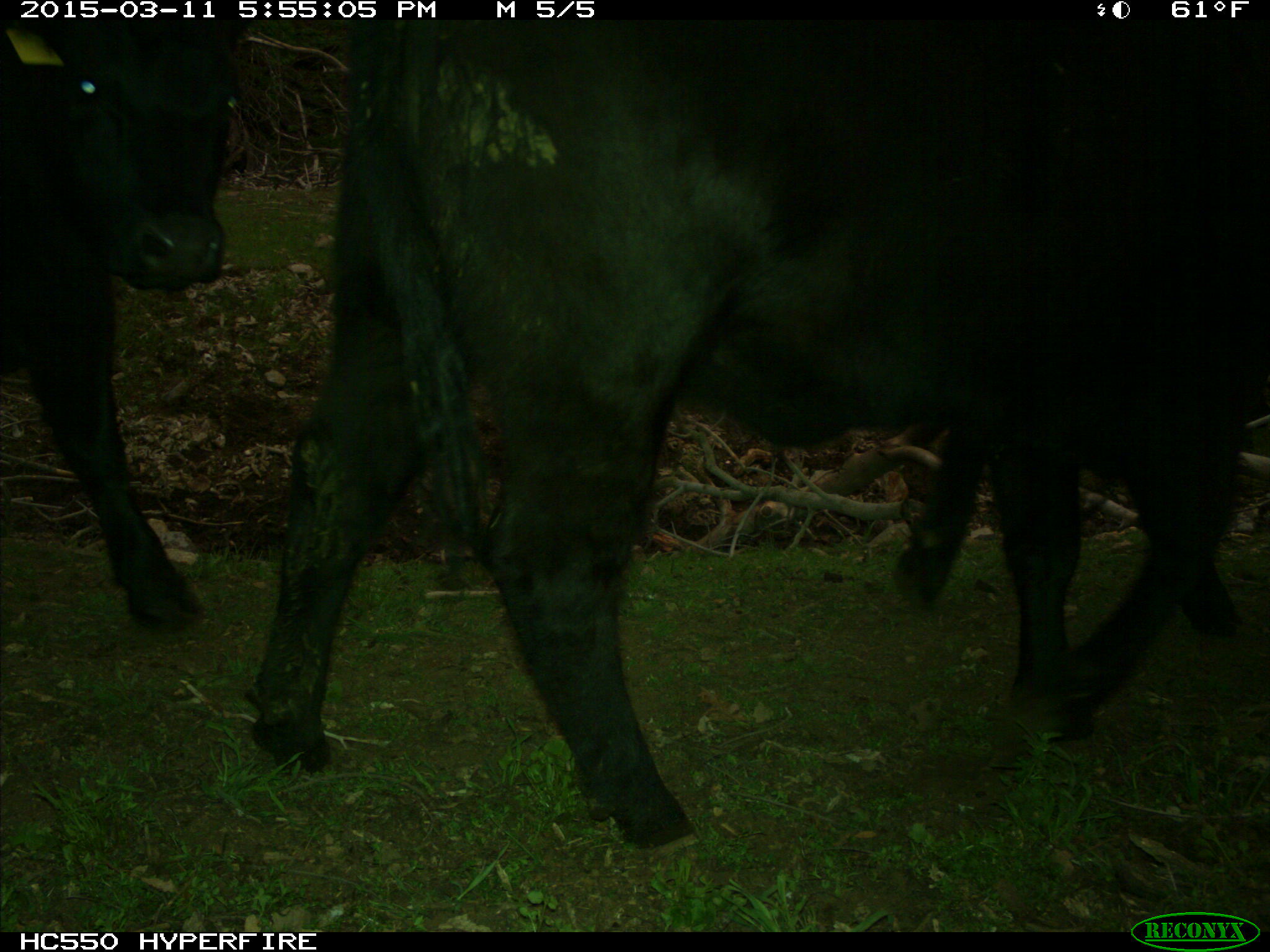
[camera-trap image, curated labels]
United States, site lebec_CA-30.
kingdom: Animalia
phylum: Chordata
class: Mammalia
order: Artiodactyla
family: Bovidae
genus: Bos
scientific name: Bos taurus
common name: domestic cow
Bos taurus (domestic cow).